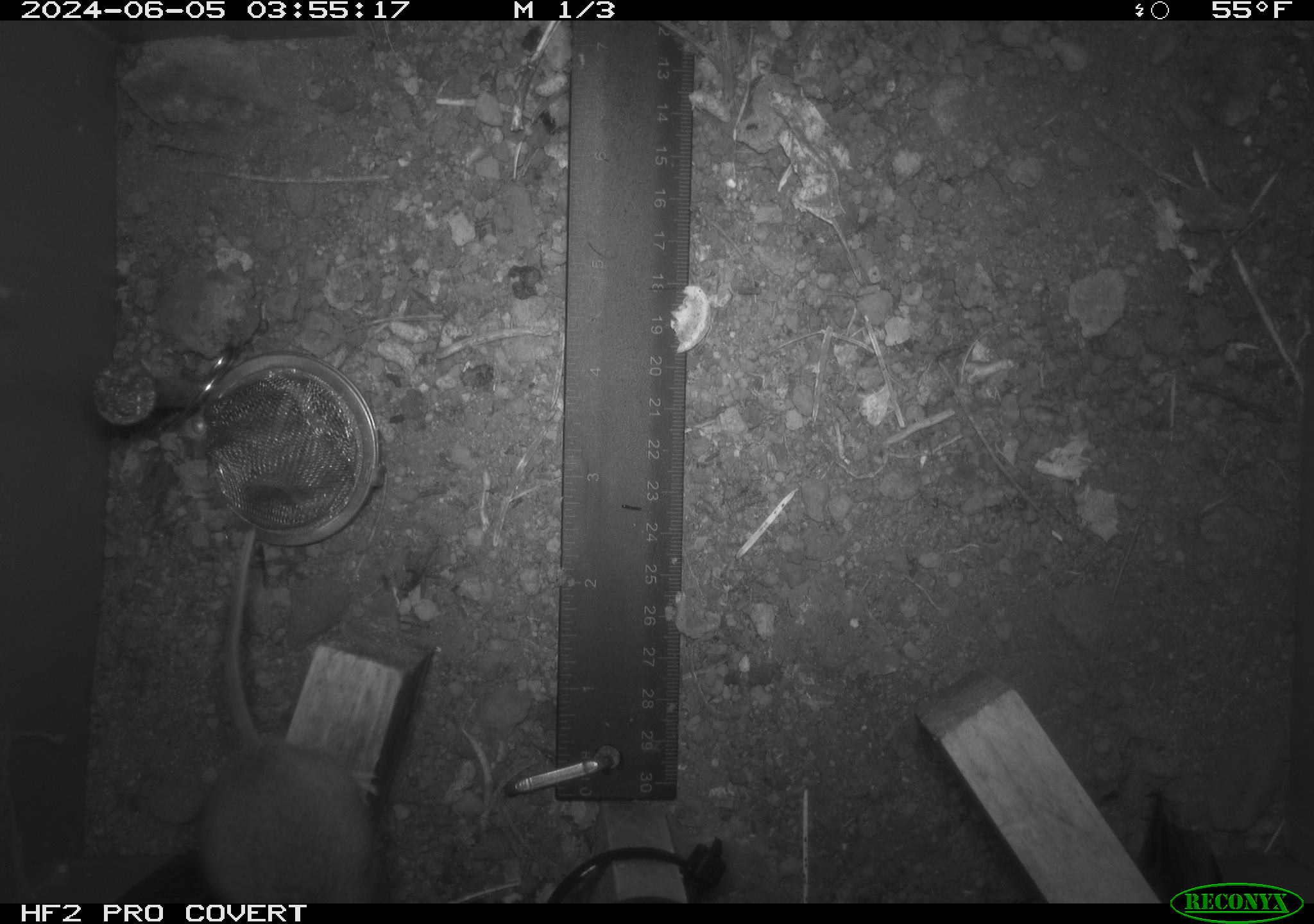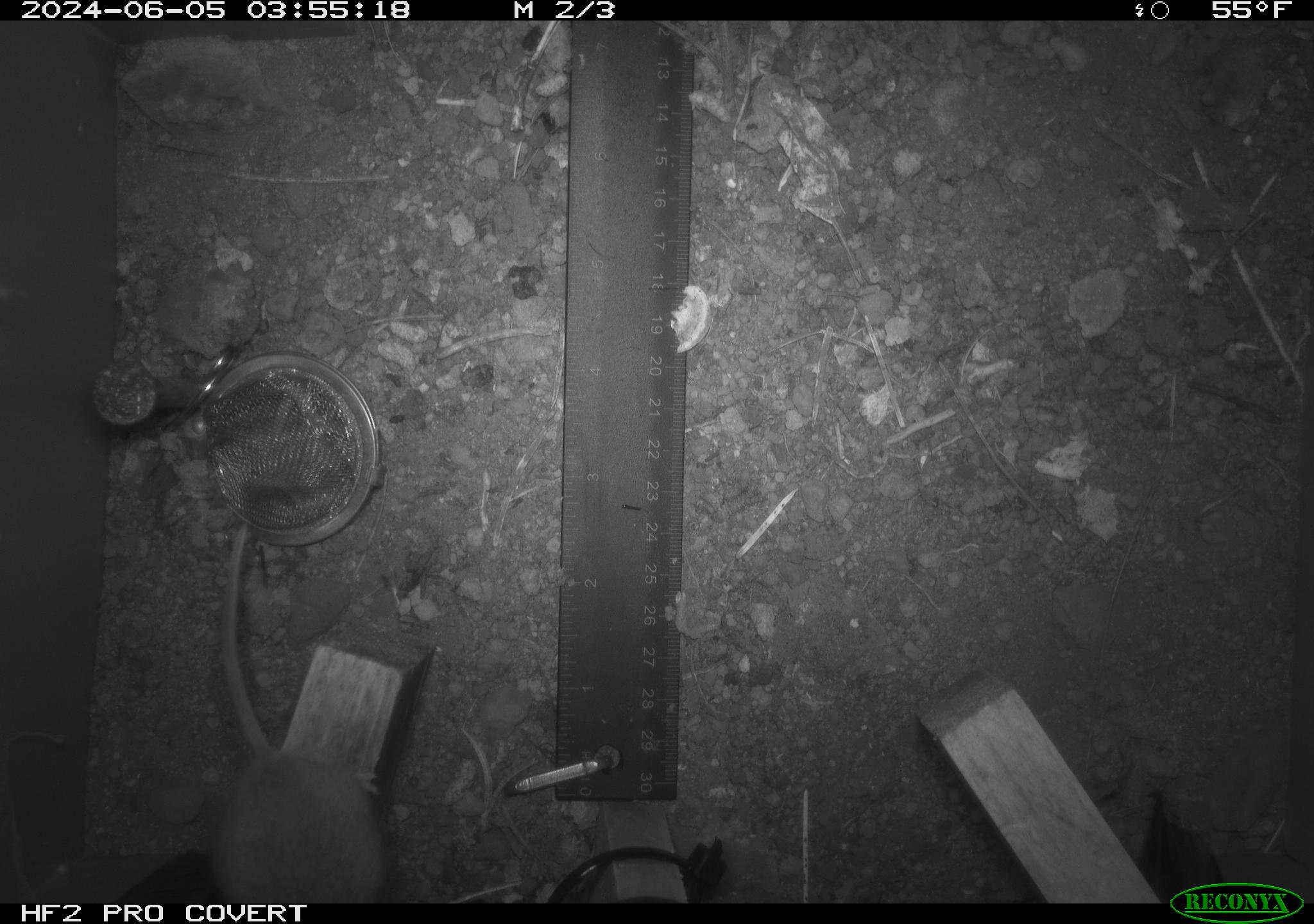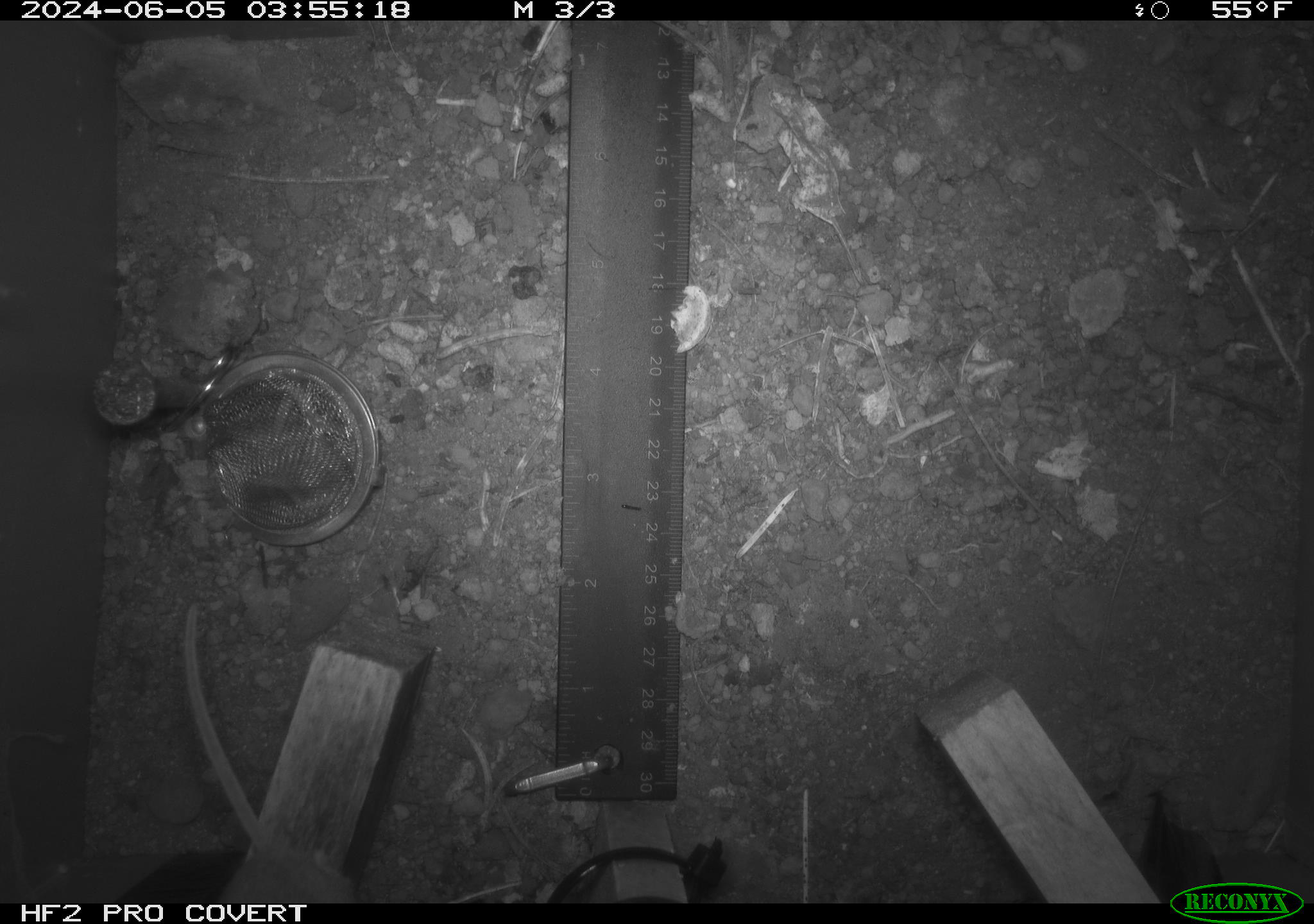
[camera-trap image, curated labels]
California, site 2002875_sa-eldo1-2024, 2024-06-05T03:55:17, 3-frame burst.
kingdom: Animalia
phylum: Chordata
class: Mammalia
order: Rodentia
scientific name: Rodentia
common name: mouse species